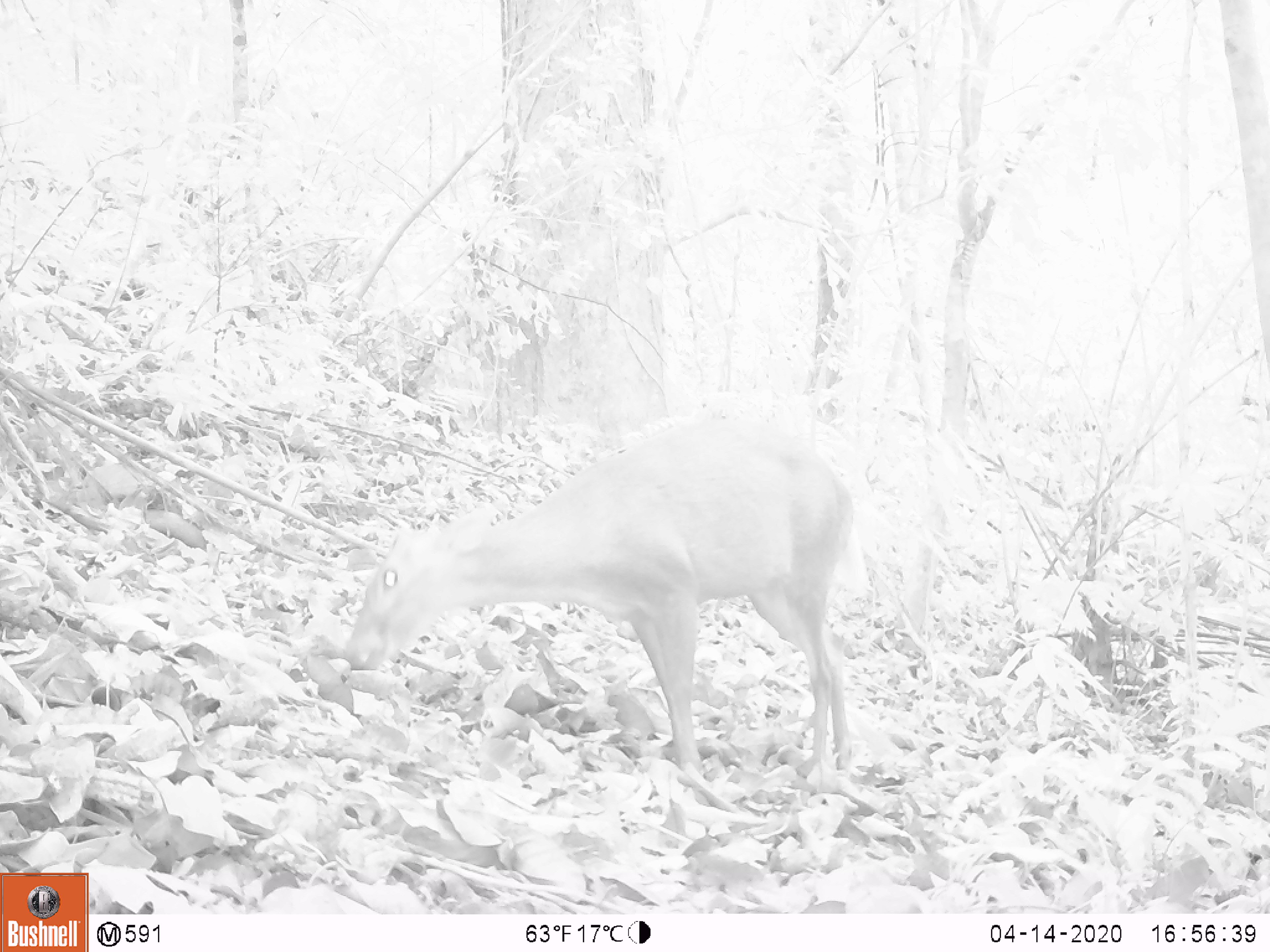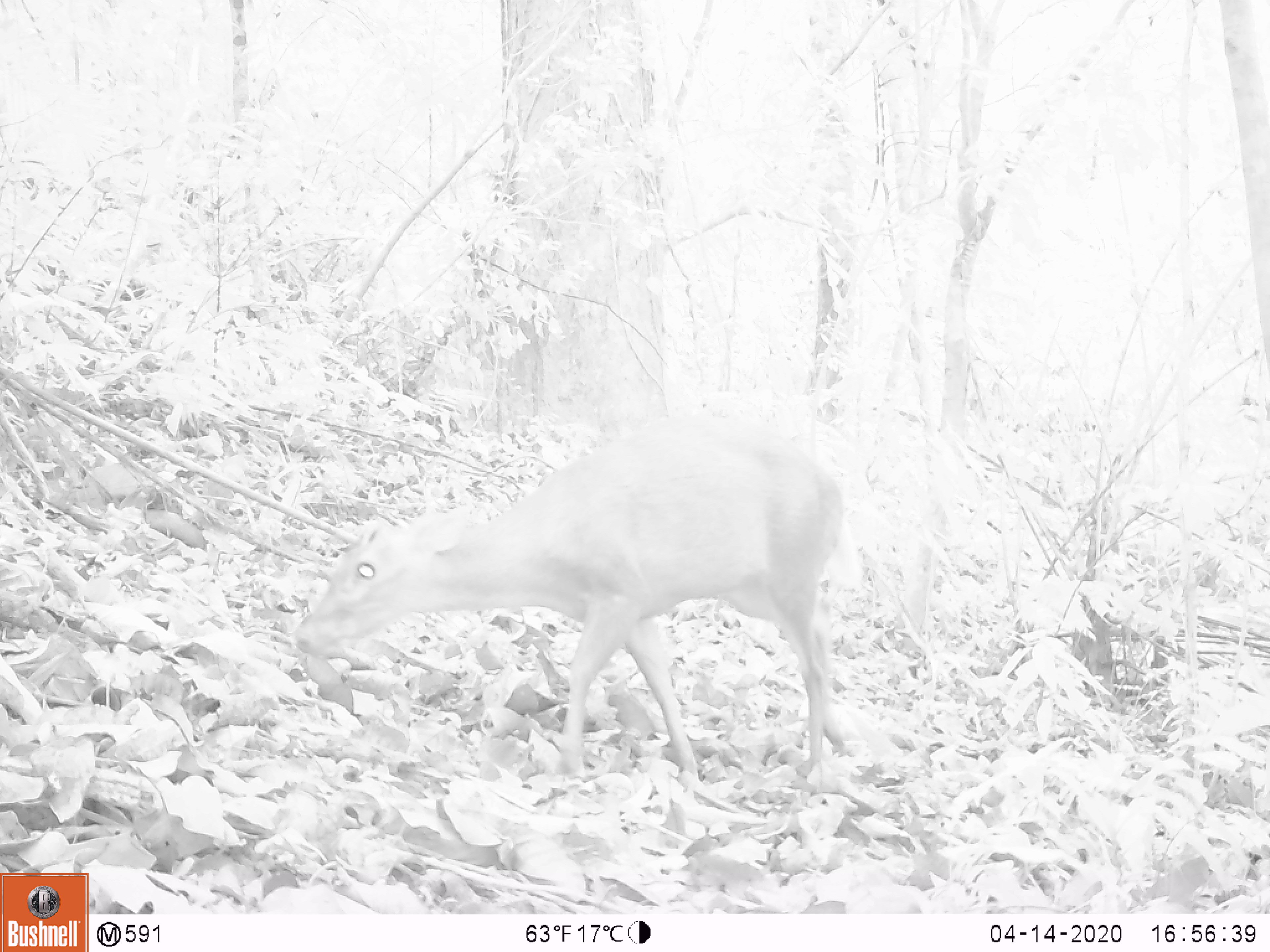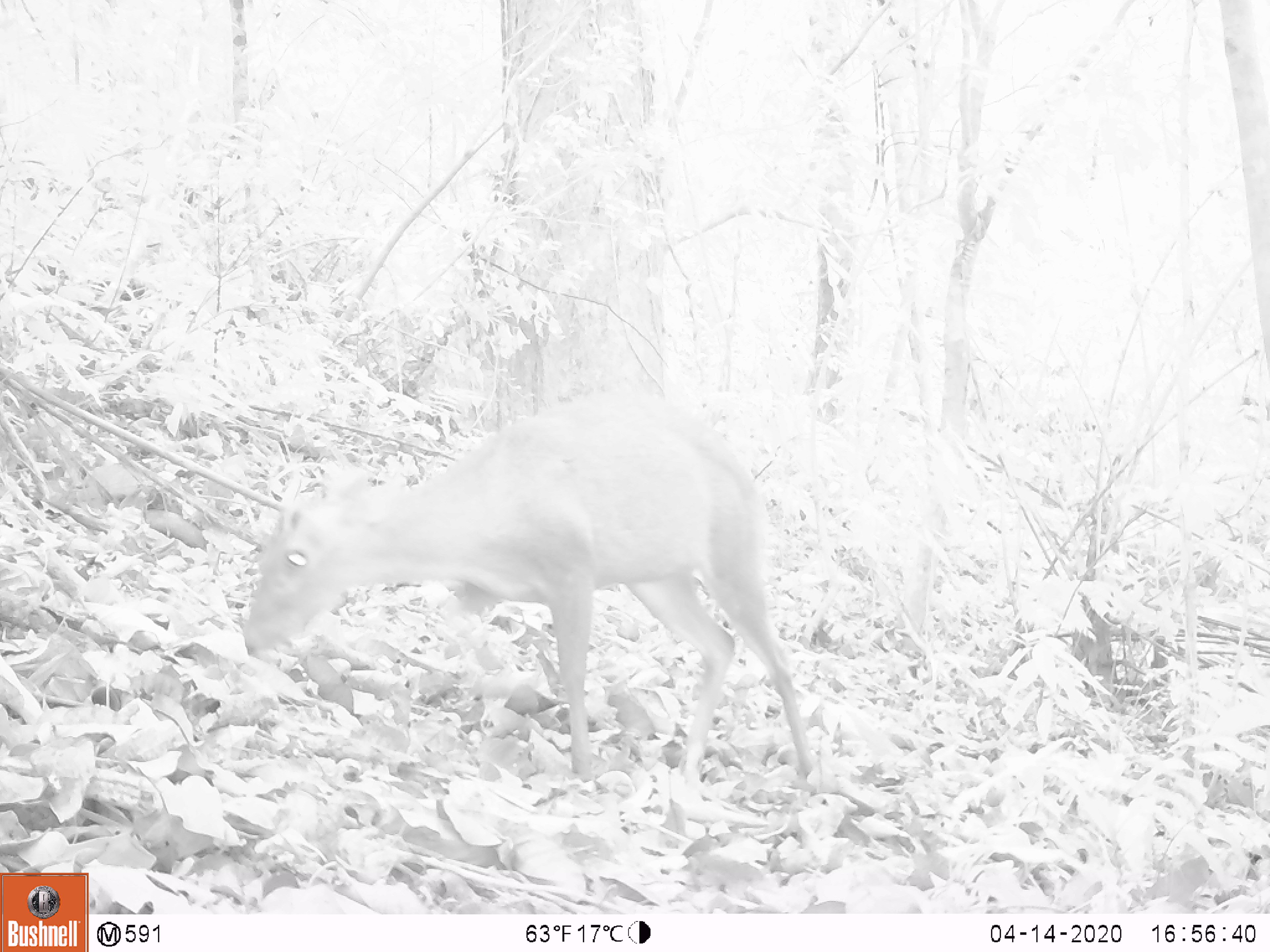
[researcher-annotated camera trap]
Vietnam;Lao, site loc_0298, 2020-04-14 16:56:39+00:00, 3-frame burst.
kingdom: Animalia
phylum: Chordata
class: Mammalia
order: Artiodactyla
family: Cervidae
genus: Muntiacus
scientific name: Muntiacus rooseveltorum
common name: roosevelt's muntjac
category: roosevelts muntjac group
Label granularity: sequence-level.